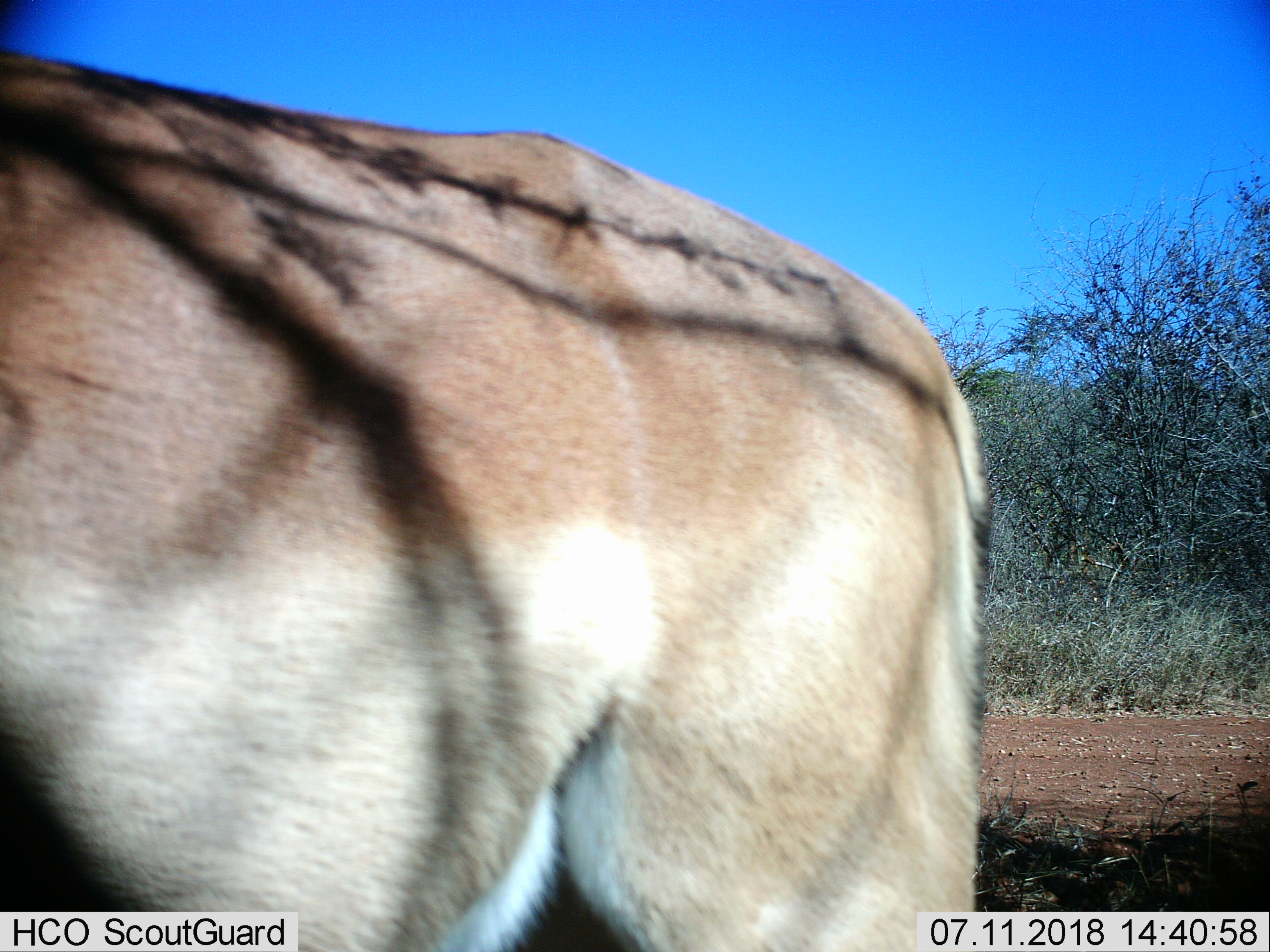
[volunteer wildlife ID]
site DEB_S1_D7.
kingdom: Animalia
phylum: Chordata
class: Mammalia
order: Artiodactyla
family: Bovidae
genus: Aepyceros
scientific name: Aepyceros melampus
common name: impala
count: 1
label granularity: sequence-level